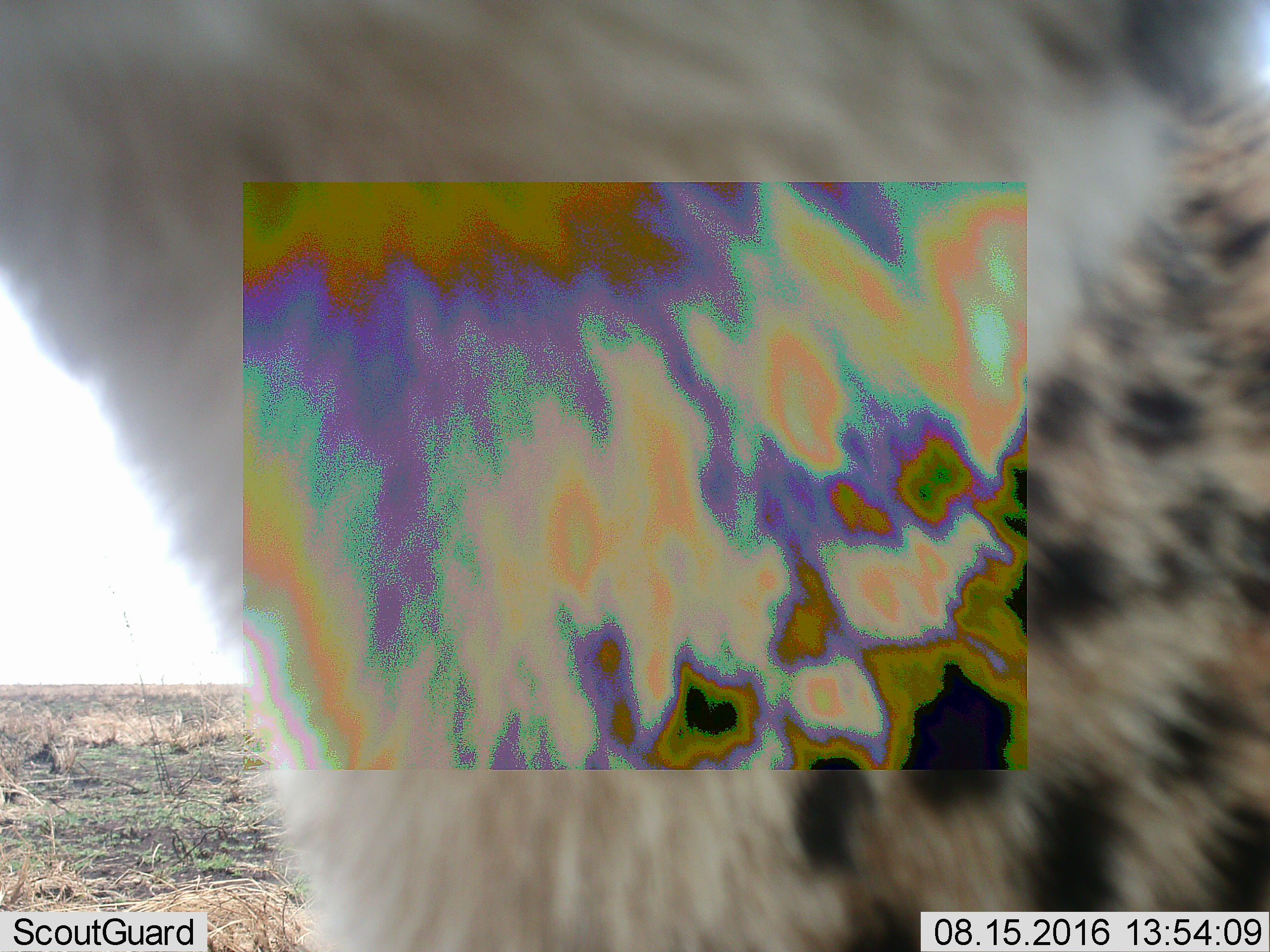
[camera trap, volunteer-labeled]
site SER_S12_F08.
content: unidentified animal